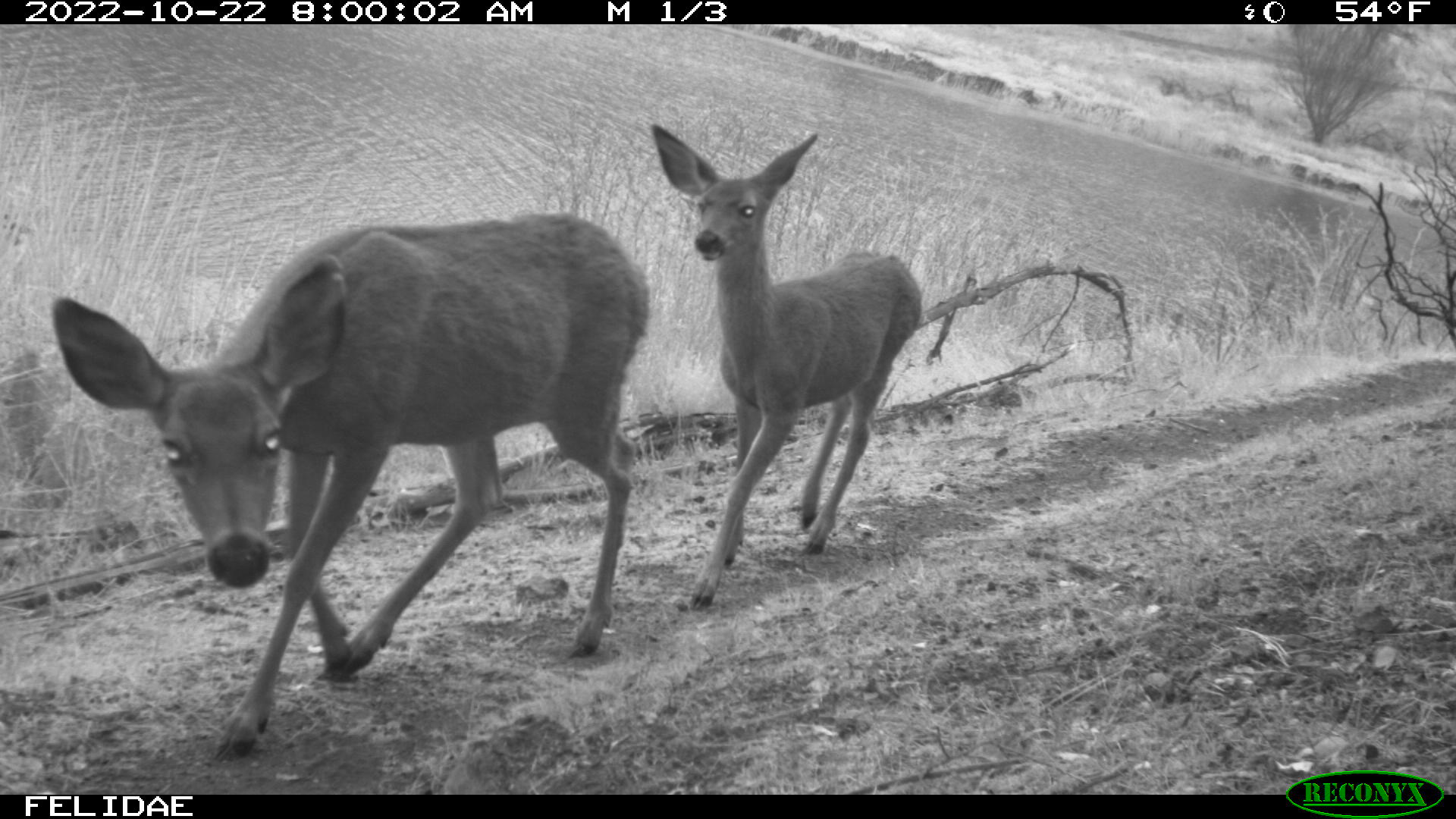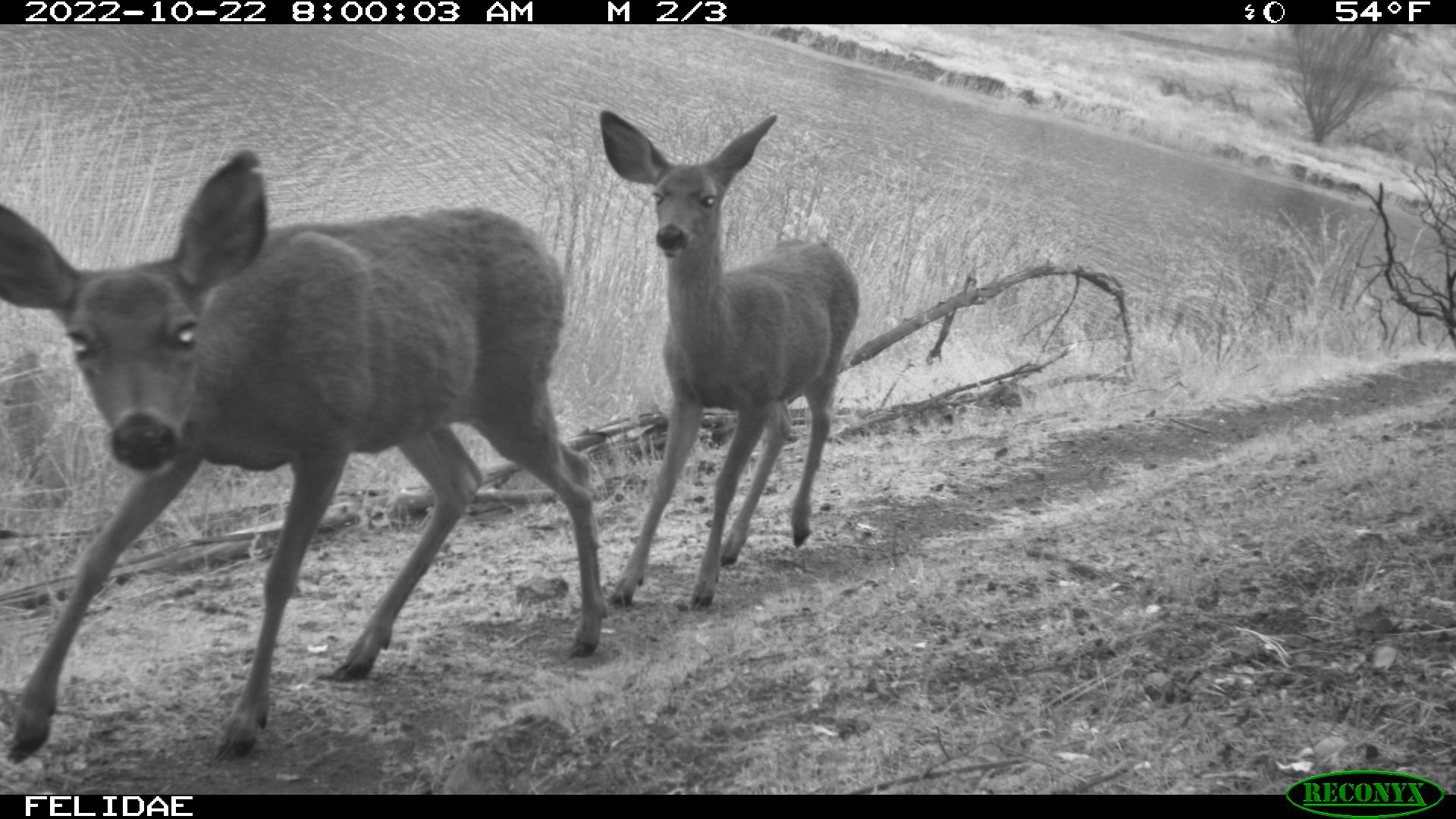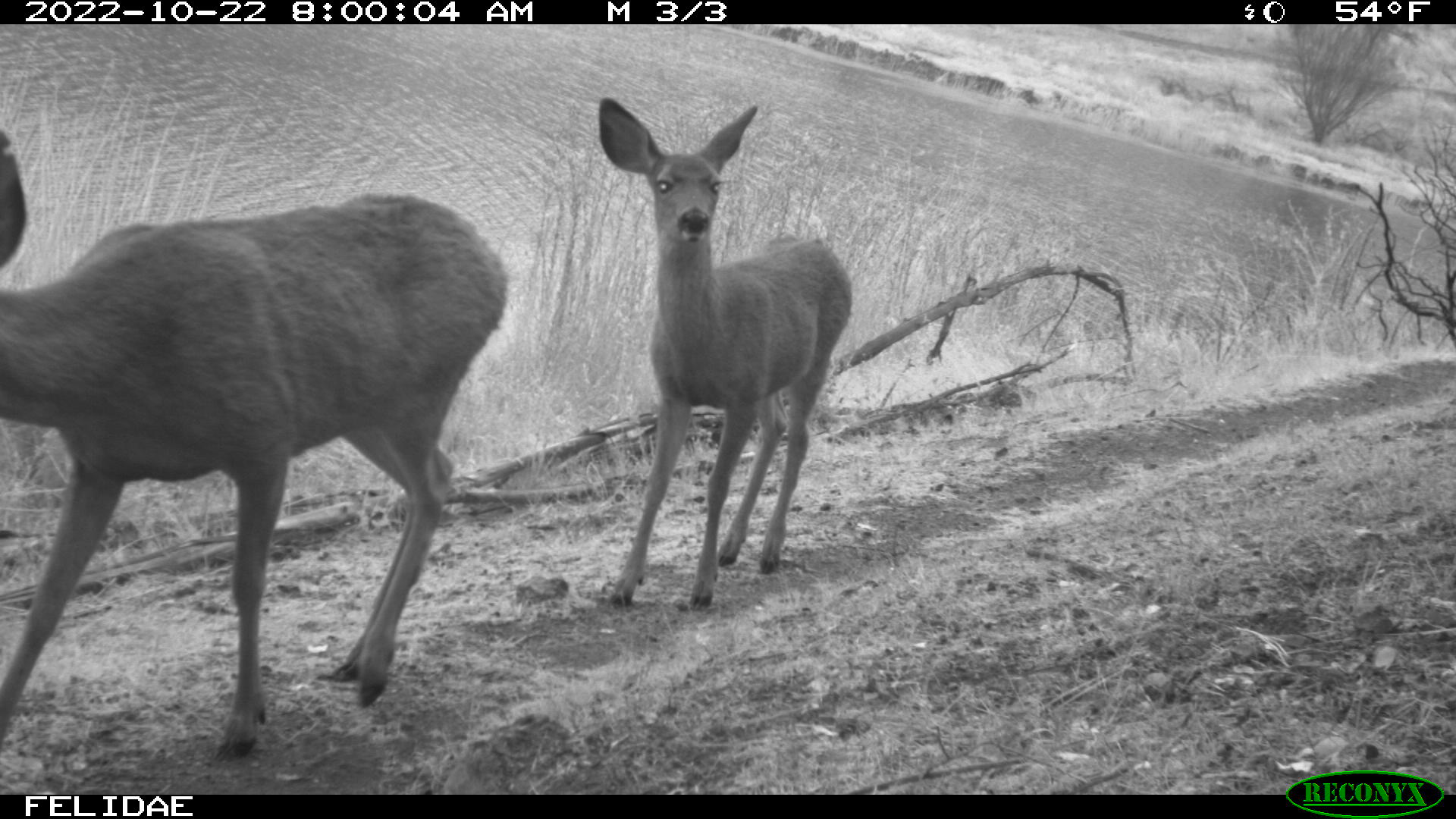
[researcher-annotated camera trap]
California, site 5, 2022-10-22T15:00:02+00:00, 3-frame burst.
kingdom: Animalia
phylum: Chordata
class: Mammalia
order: Artiodactyla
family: Cervidae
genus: Odocoileus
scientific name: Odocoileus hemionus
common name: mule deer